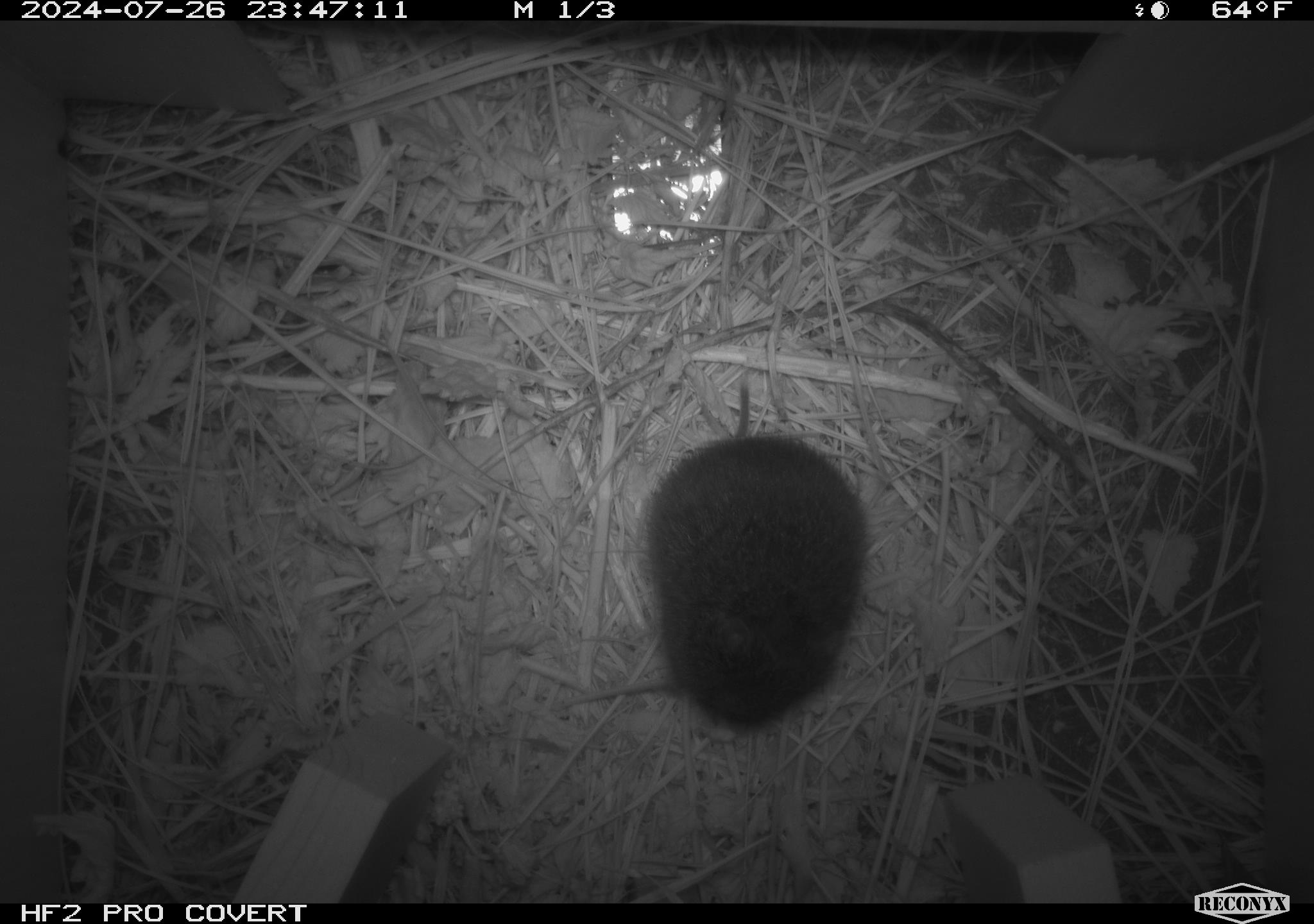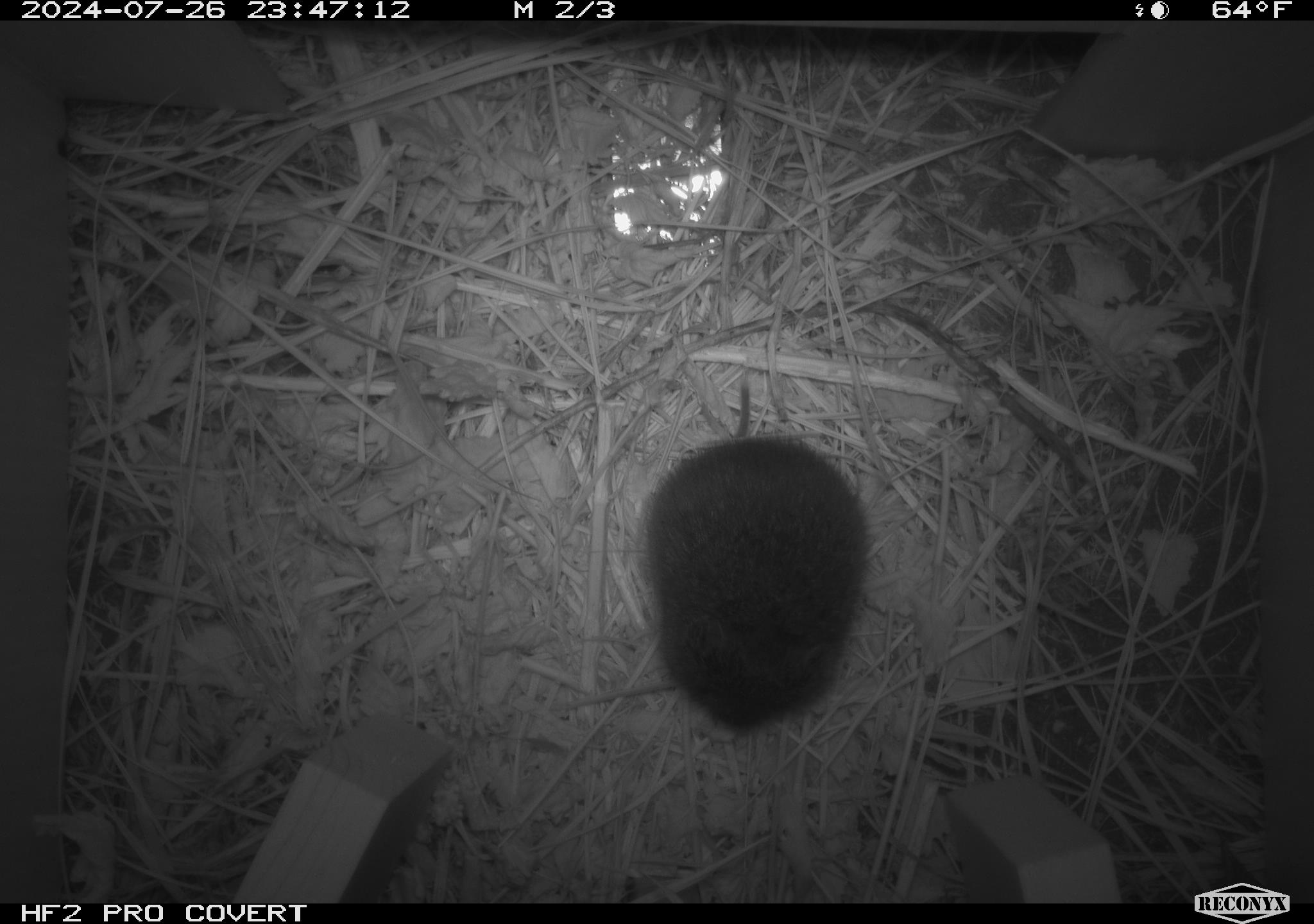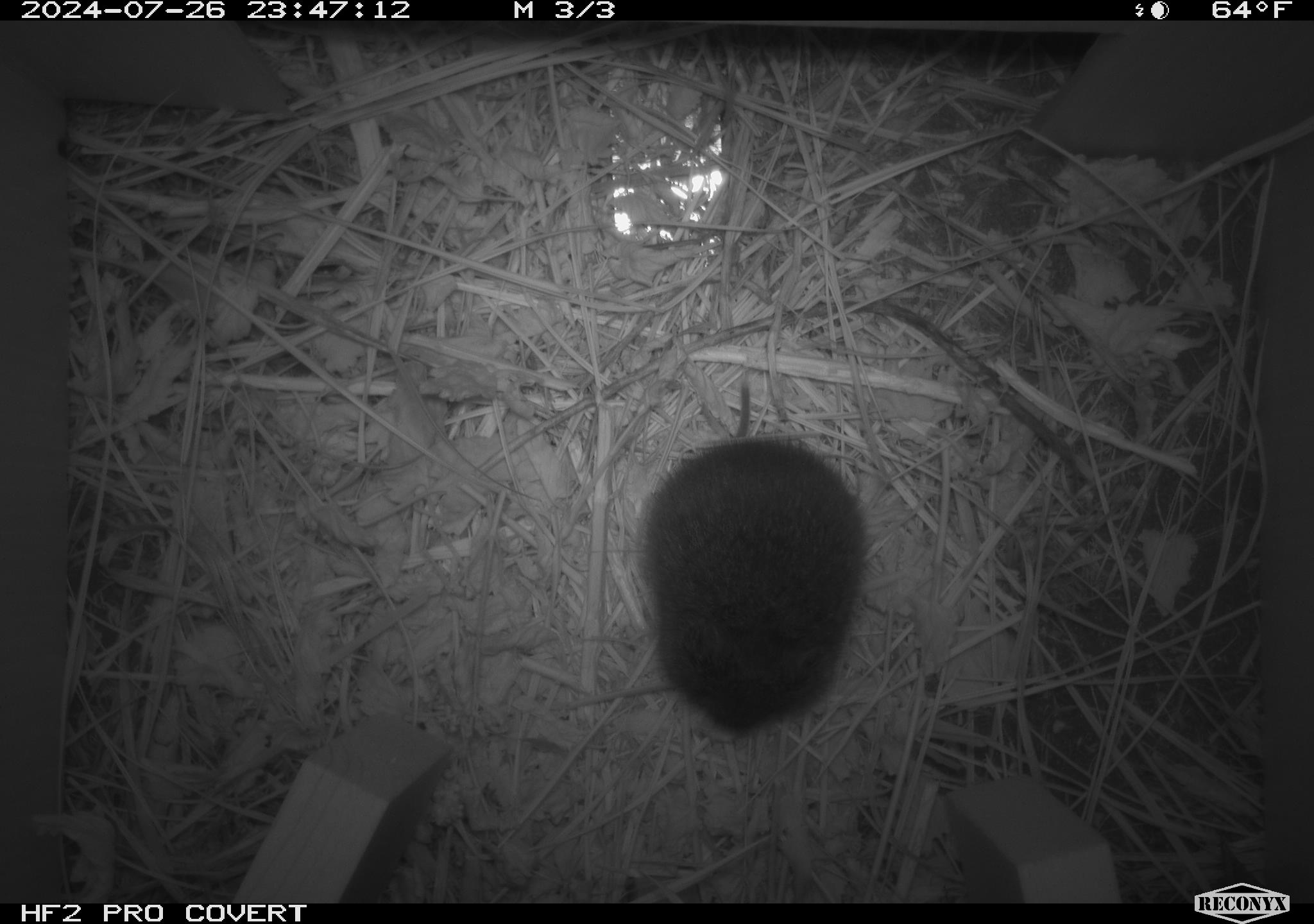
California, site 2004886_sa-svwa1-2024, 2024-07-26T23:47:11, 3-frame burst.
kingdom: Animalia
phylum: Chordata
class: Mammalia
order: Rodentia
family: Cricetidae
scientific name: Arvicolinae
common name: voles, lemmings, and muskrats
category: arvicolinae subfamily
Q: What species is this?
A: Arvicolinae subfamily (voles, lemmings, and muskrats) (Arvicolinae).